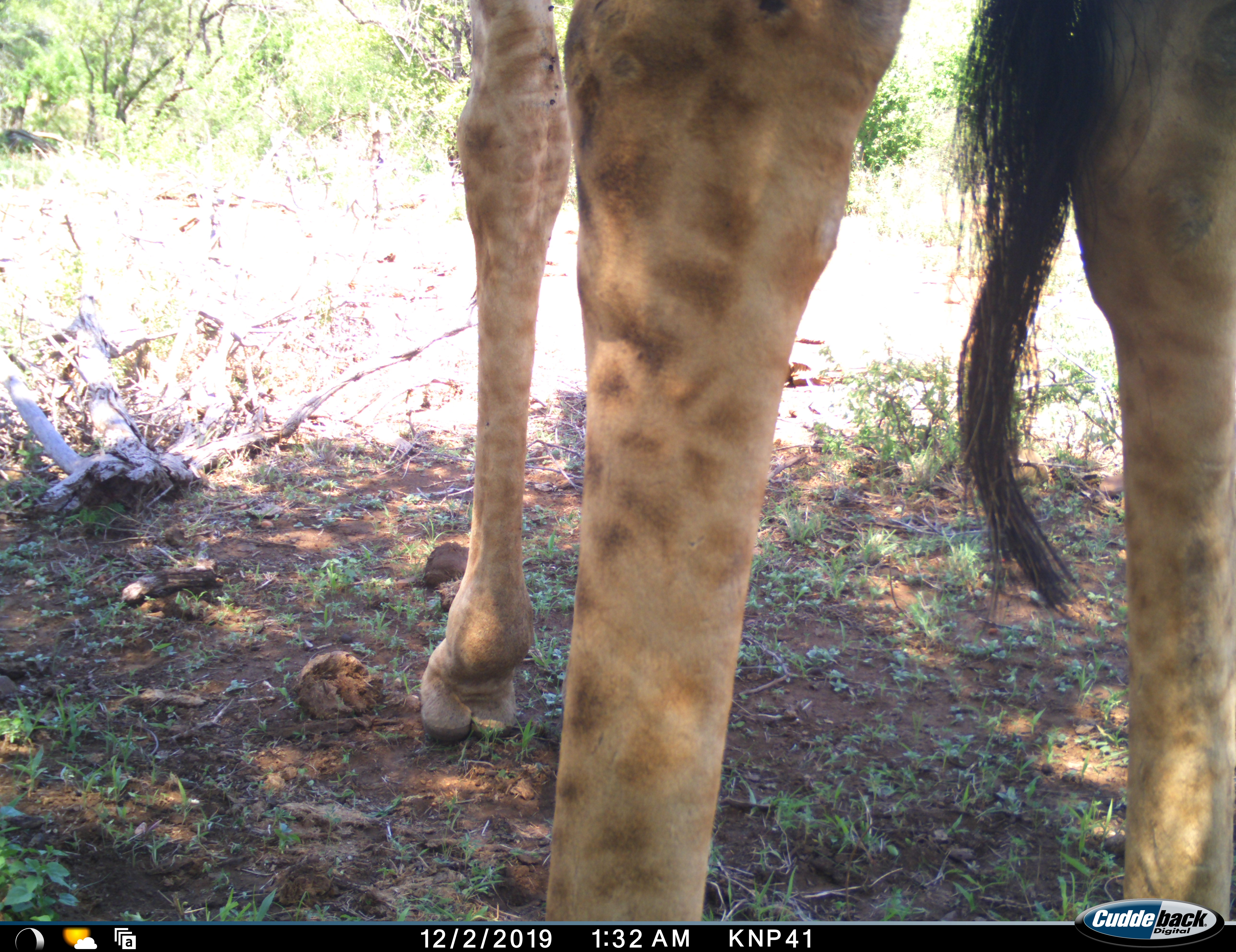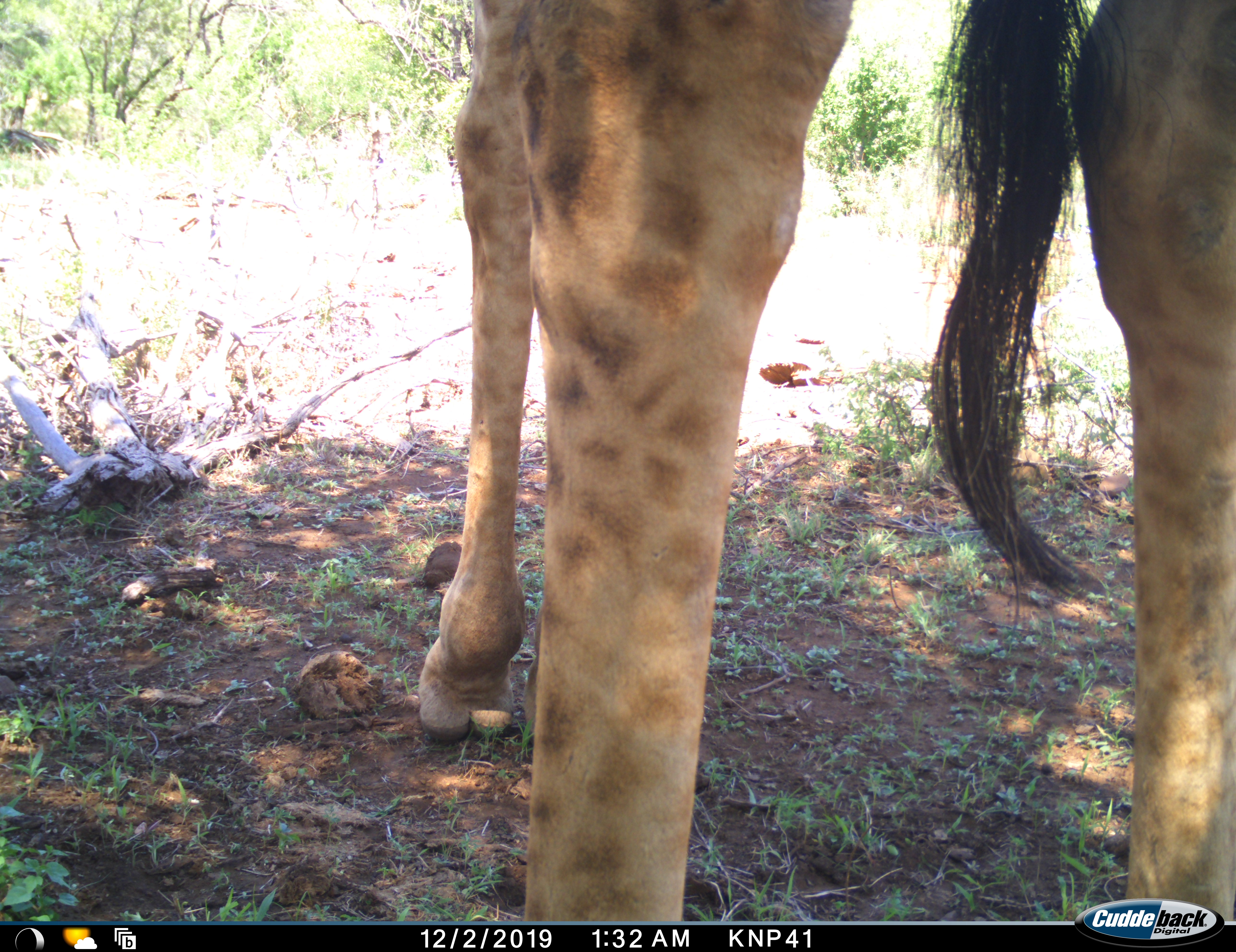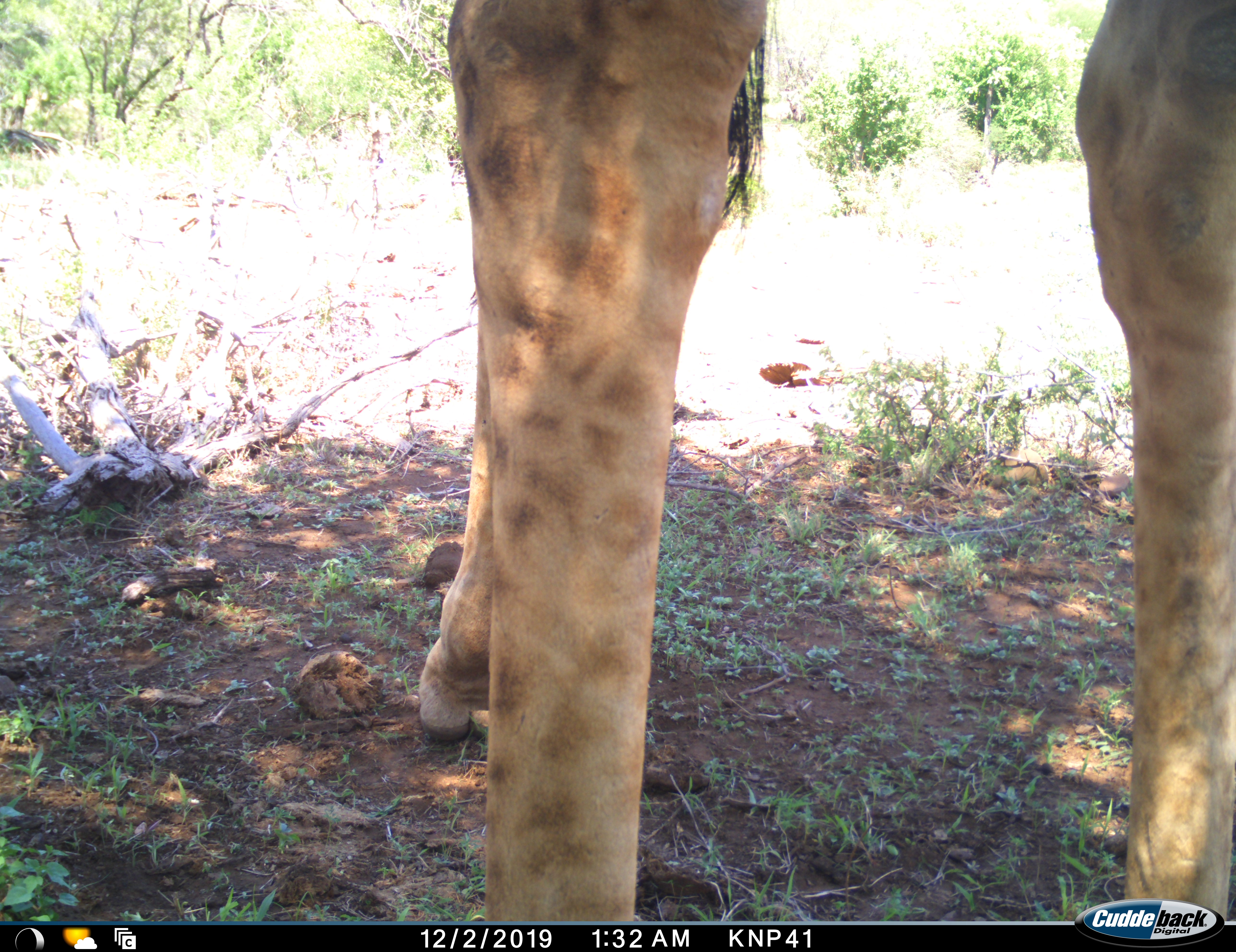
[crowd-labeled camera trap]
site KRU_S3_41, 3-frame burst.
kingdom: Animalia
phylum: Chordata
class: Mammalia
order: Artiodactyla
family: Giraffidae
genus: Giraffa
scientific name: Giraffa camelopardalis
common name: giraffe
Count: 1.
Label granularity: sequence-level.